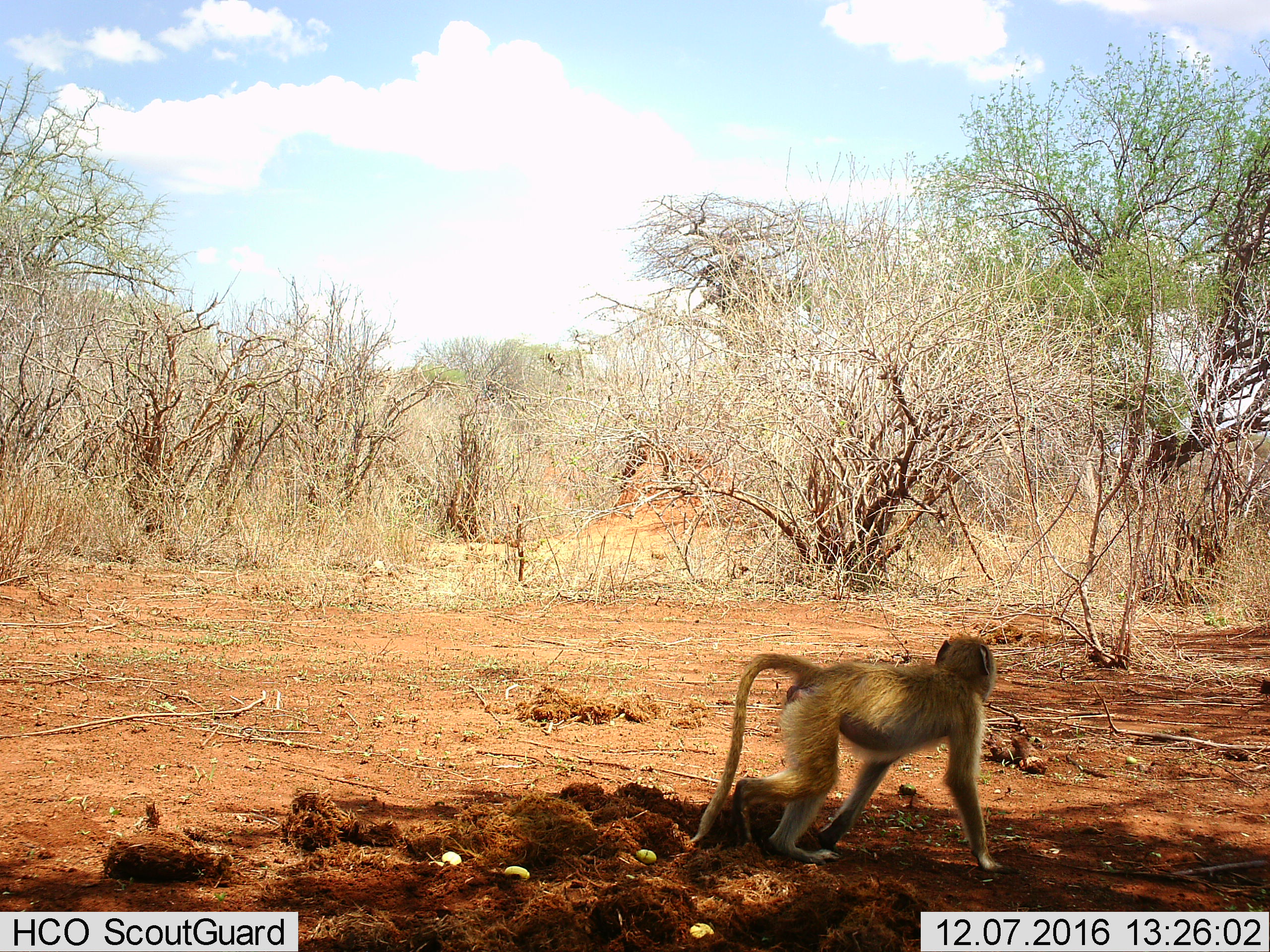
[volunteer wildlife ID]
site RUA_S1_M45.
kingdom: Animalia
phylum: Chordata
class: Mammalia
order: Primates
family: Cercopithecidae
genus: Papio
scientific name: Papio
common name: baboon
Baboon (Papio), count 1. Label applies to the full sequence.